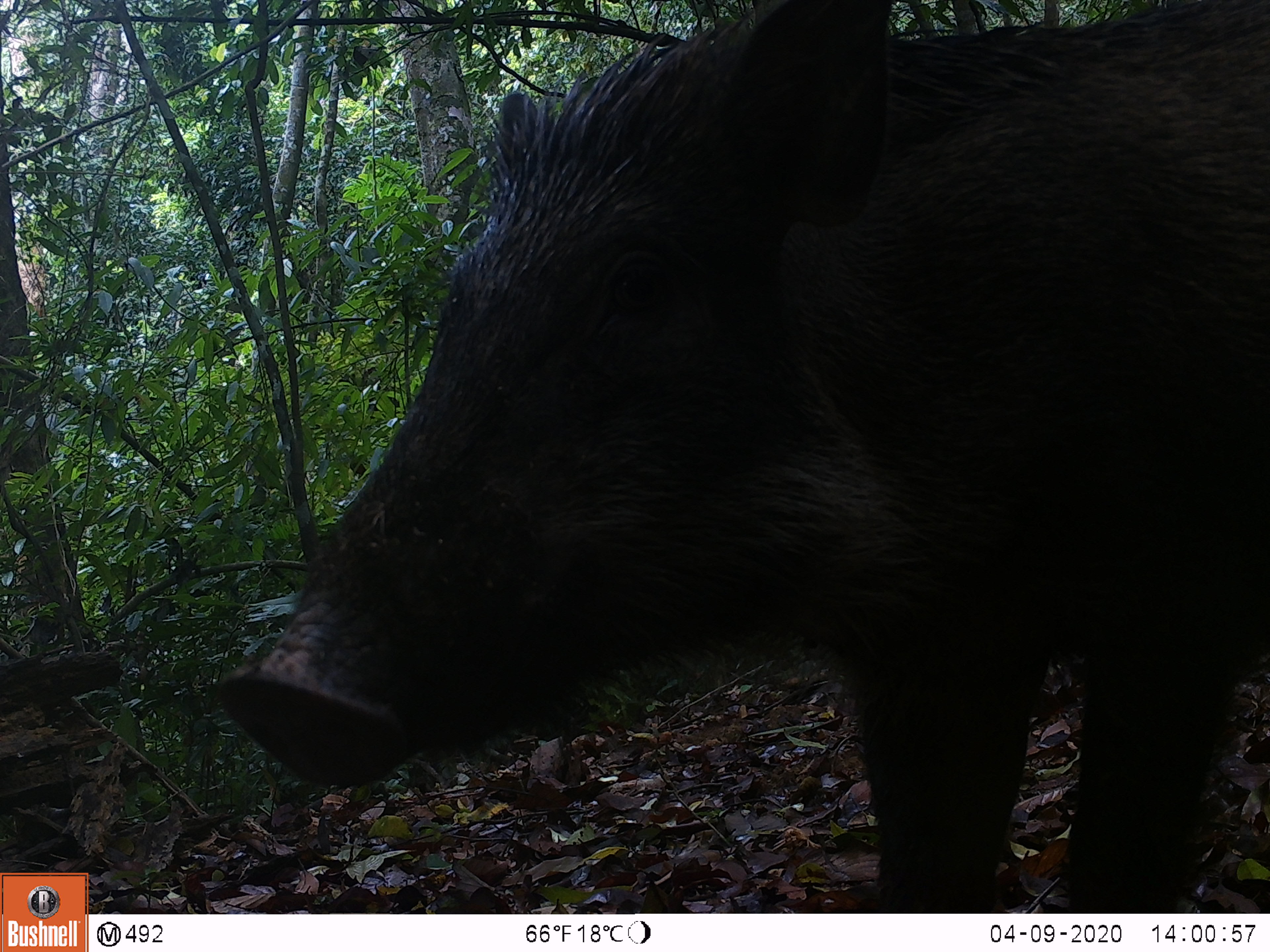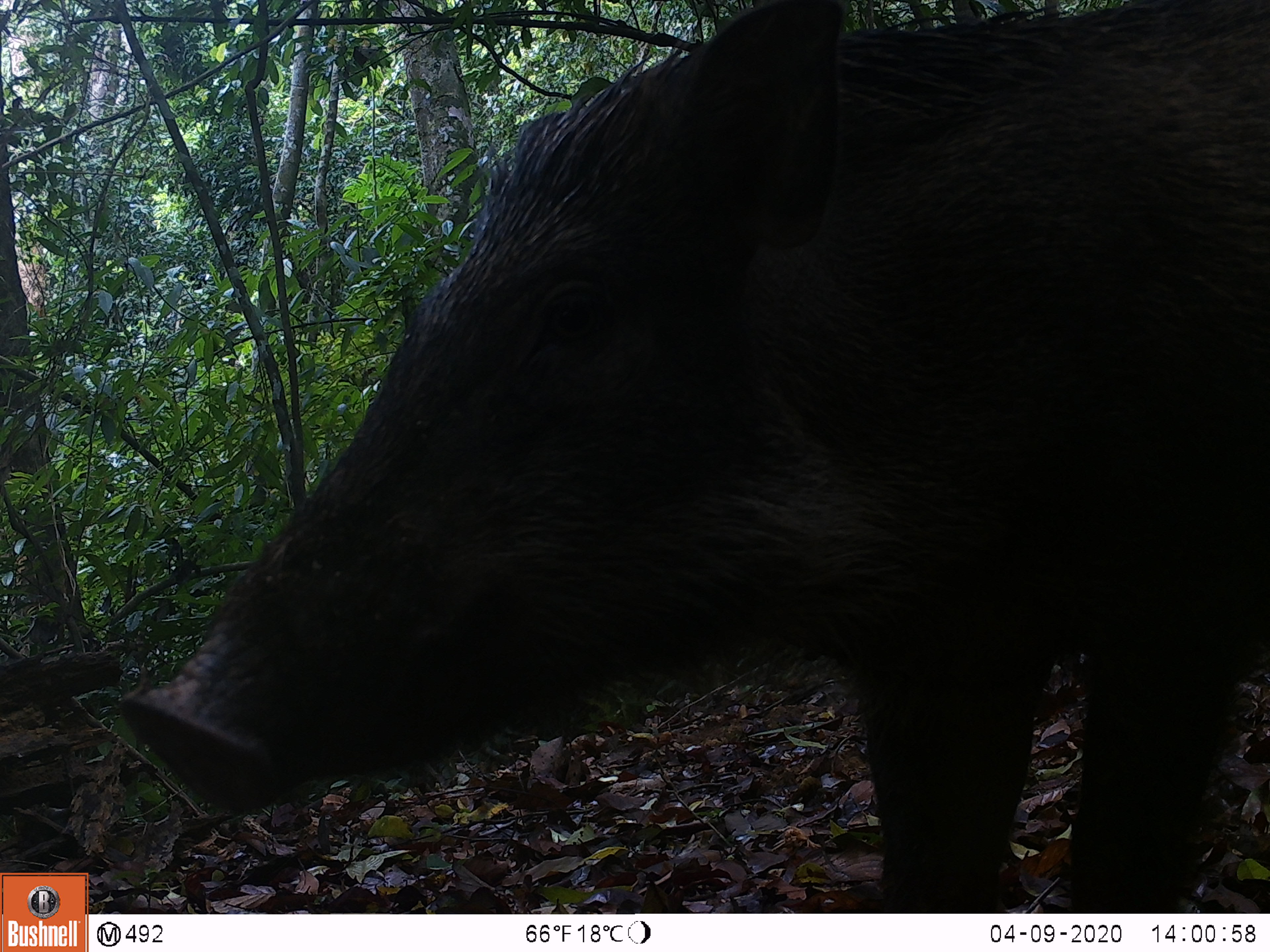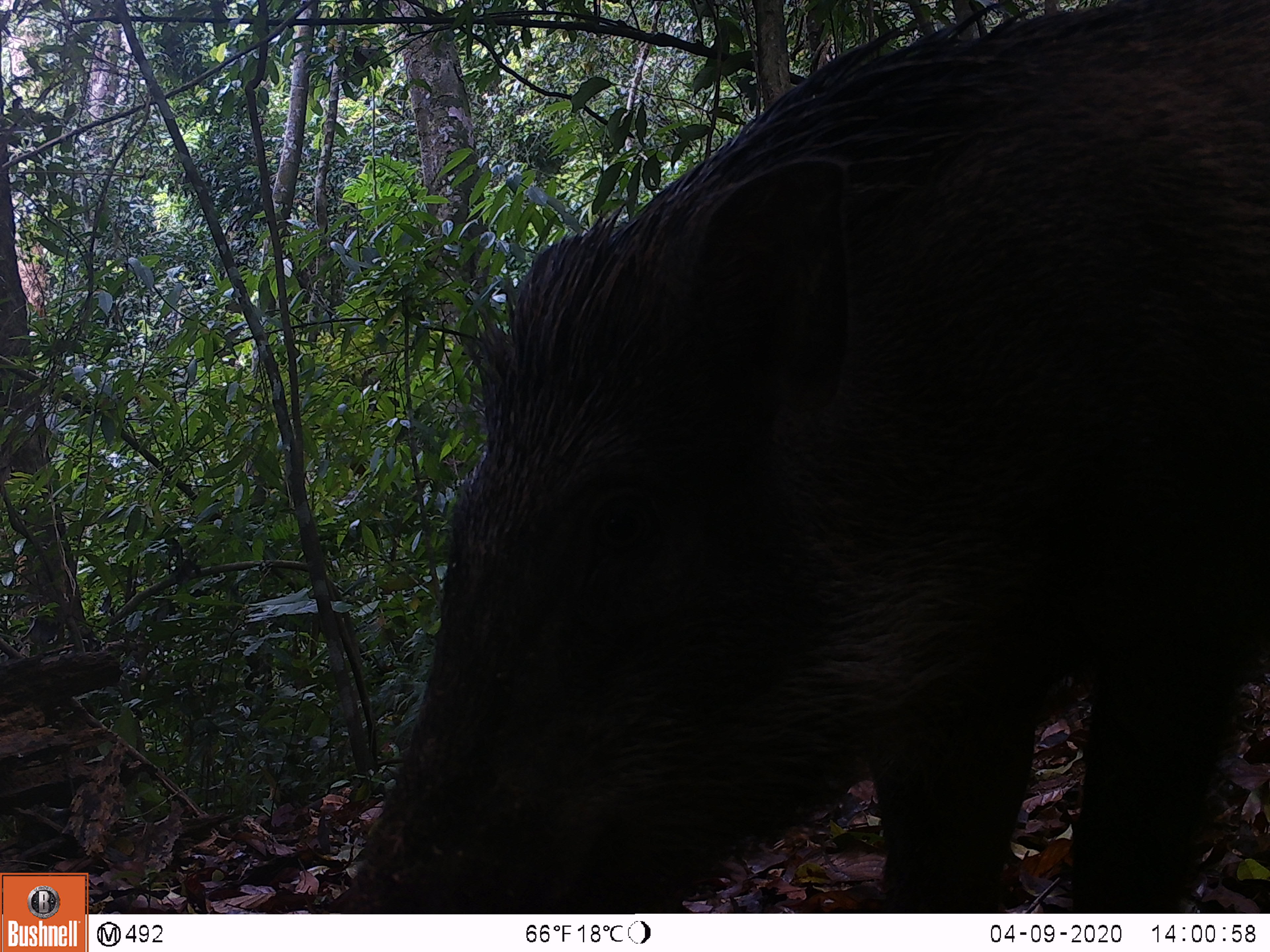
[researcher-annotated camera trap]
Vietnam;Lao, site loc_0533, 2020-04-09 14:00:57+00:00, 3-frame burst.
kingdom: Animalia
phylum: Chordata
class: Mammalia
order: Artiodactyla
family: Suidae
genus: Sus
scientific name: Sus scrofa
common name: eurasian wild pig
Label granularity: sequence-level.